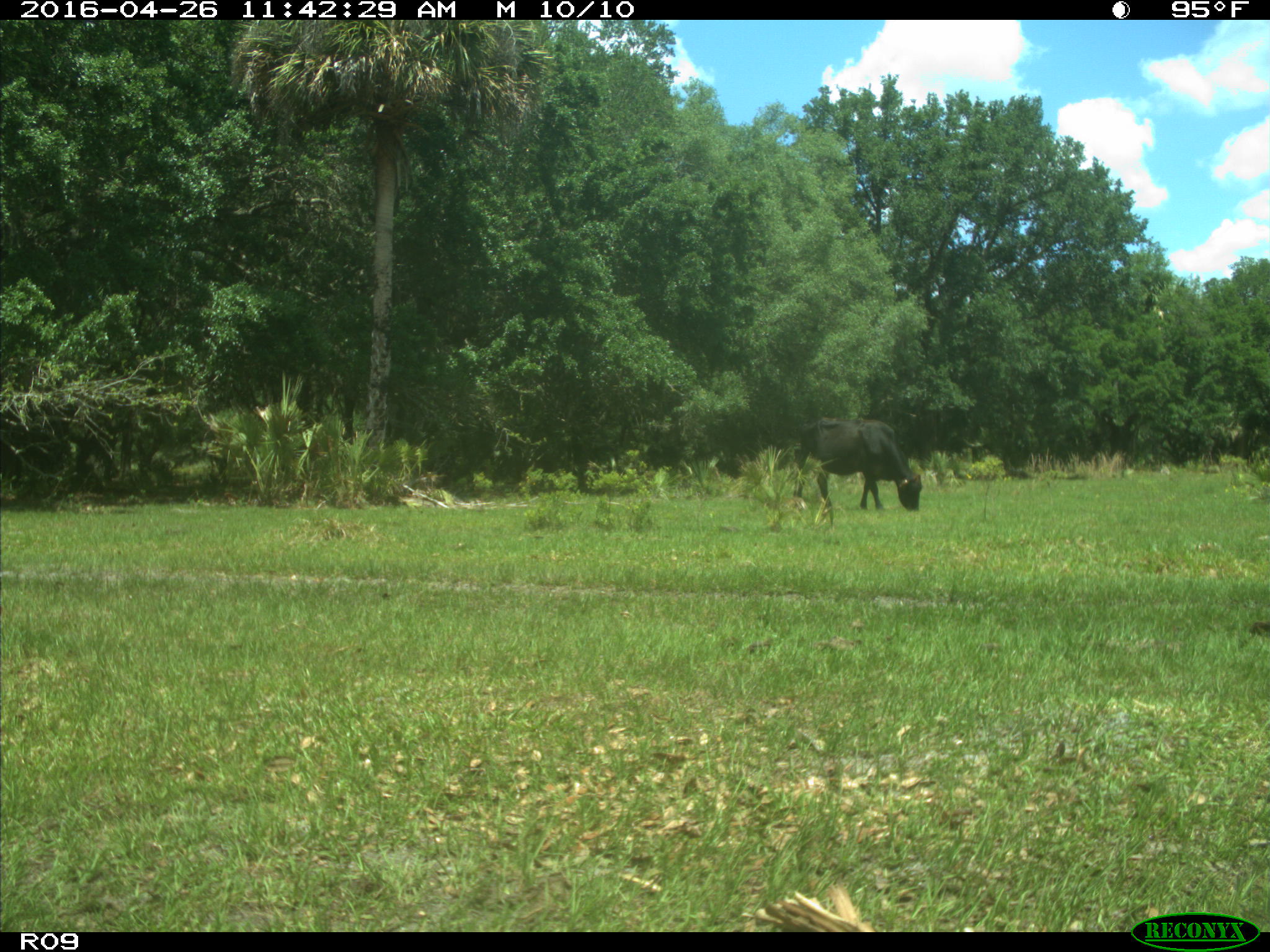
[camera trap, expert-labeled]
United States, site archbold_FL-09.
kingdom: Animalia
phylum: Chordata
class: Mammalia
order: Artiodactyla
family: Bovidae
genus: Bos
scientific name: Bos taurus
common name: domestic cow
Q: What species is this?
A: Bos taurus (domestic cow).